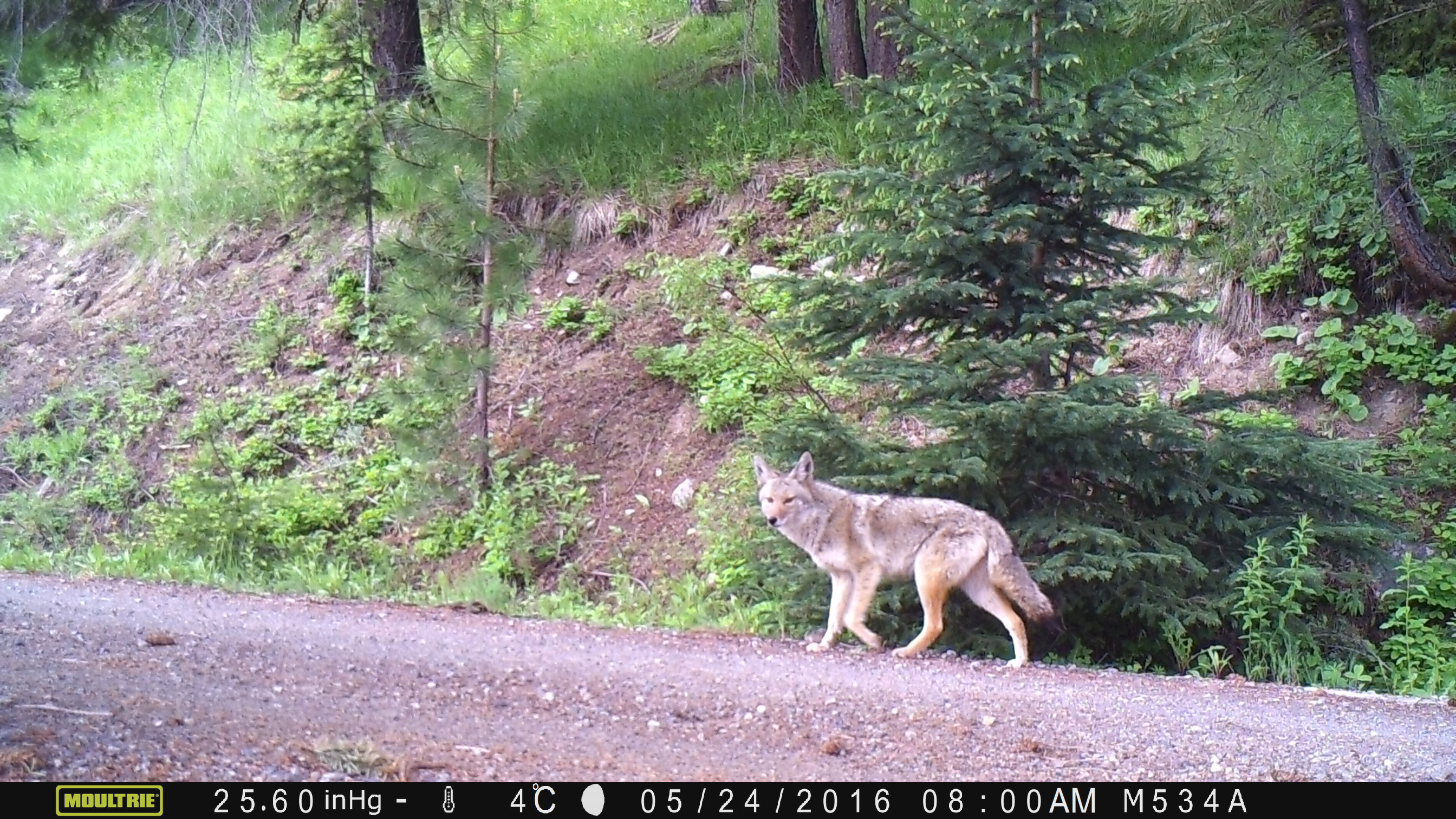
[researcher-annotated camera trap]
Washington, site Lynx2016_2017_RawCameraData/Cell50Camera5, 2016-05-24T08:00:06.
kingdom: Animalia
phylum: Chordata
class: Mammalia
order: Carnivora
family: Canidae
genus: Canis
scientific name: Canis latrans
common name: coyote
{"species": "Canis latrans (coyote)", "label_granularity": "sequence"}